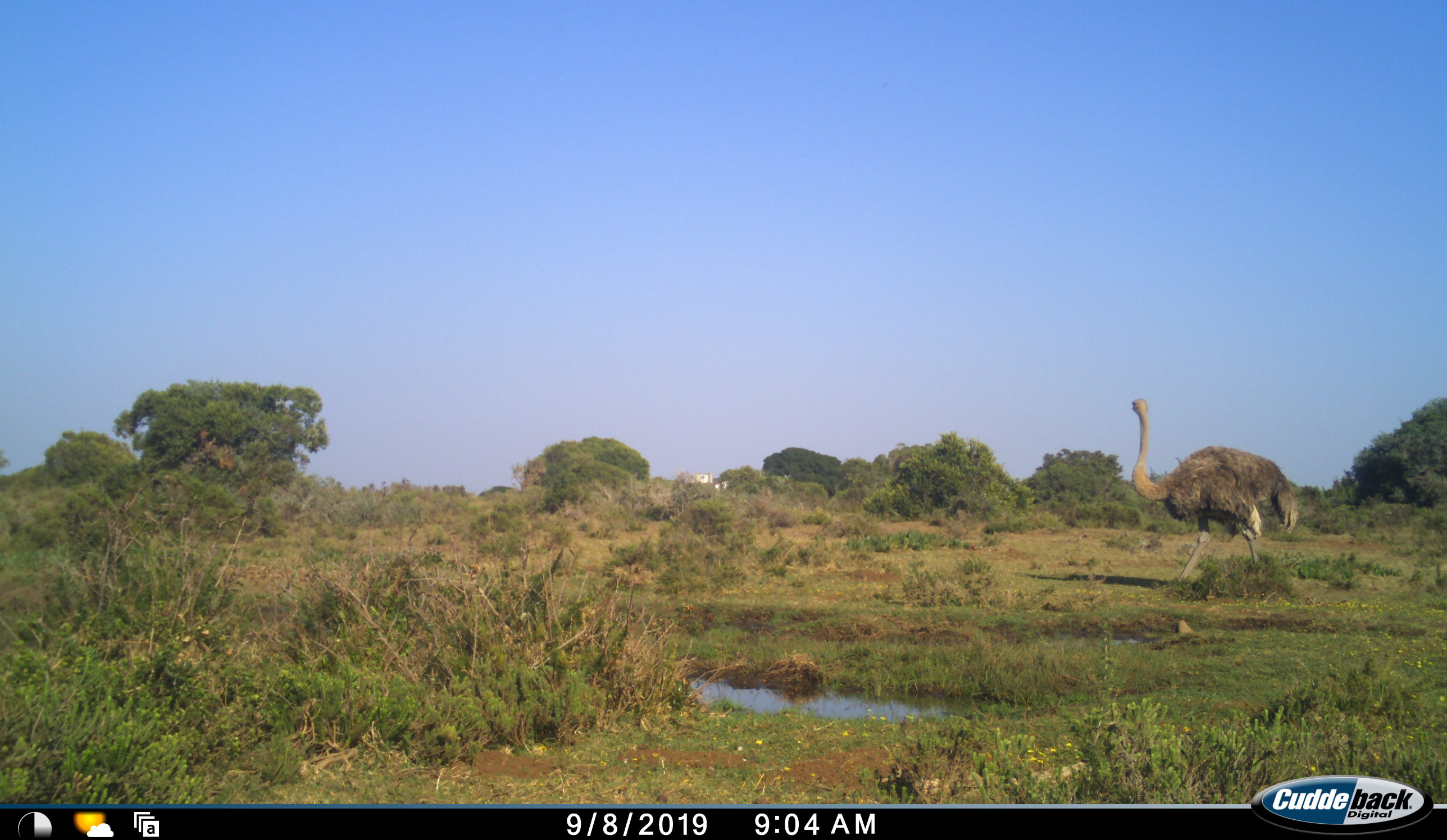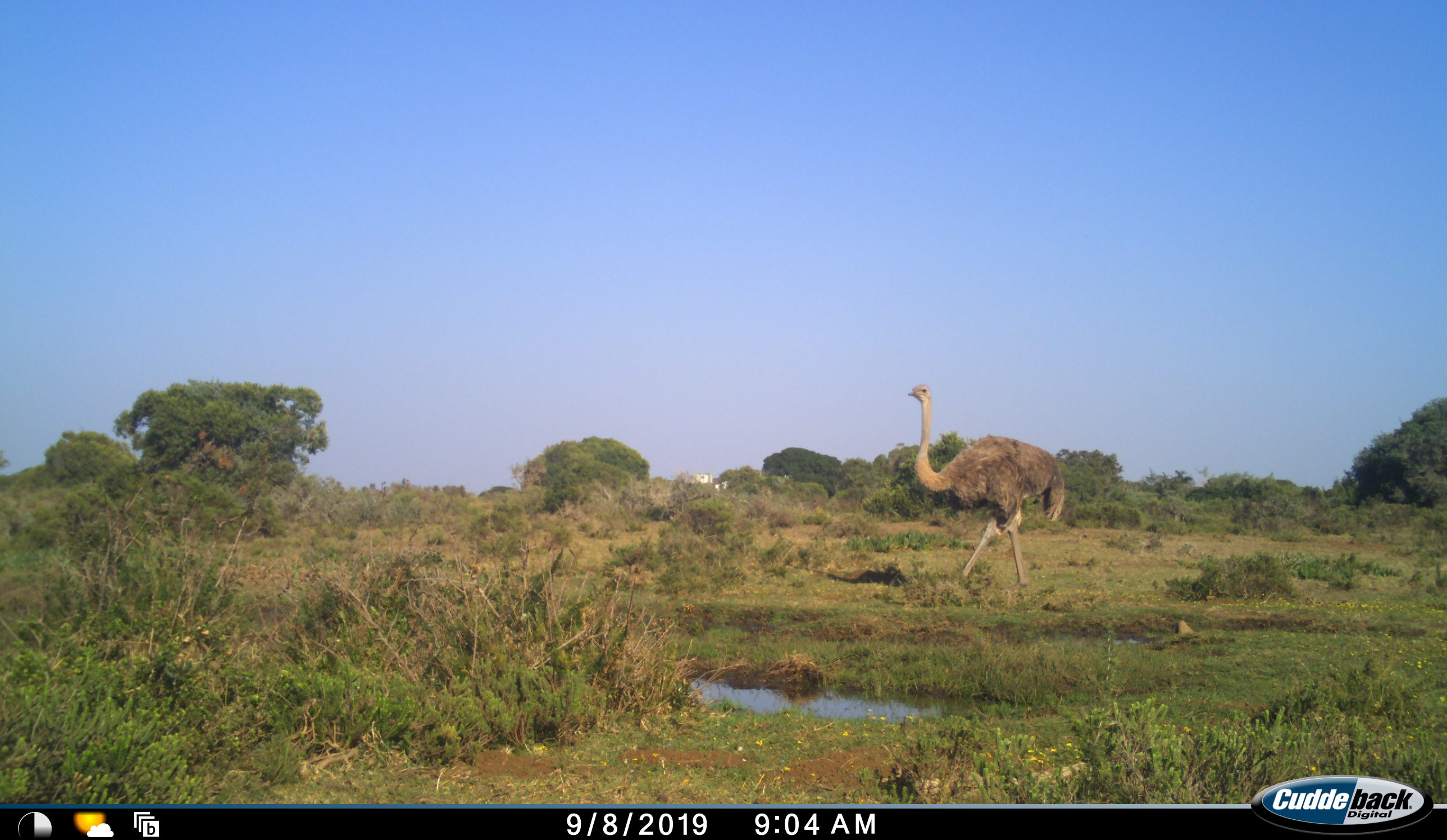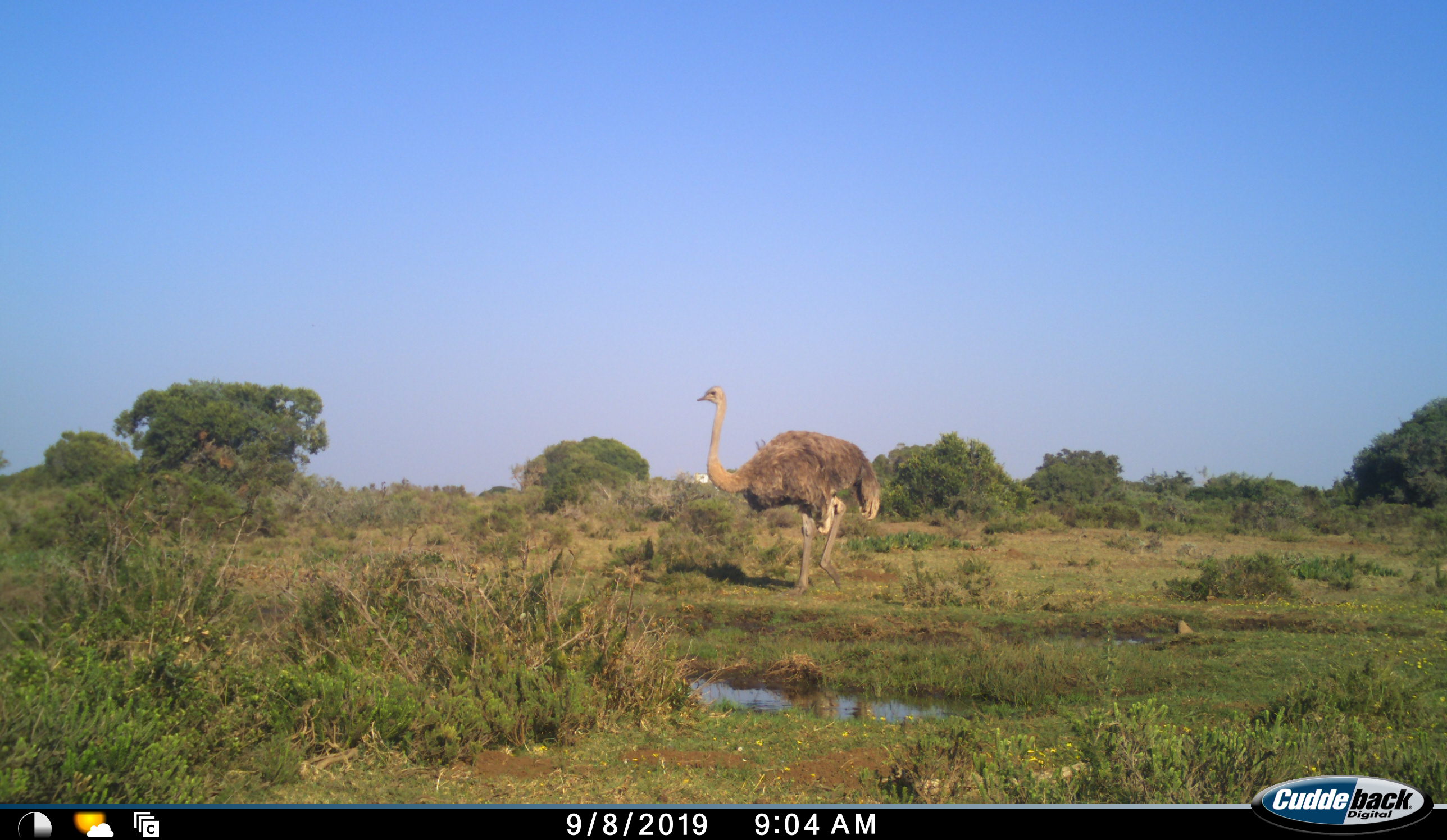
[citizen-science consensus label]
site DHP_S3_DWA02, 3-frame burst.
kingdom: Animalia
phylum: Chordata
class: Aves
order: Struthioniformes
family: Struthionidae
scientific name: Struthionidae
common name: ostrich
Ostrich (Struthionidae), count 1. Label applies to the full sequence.